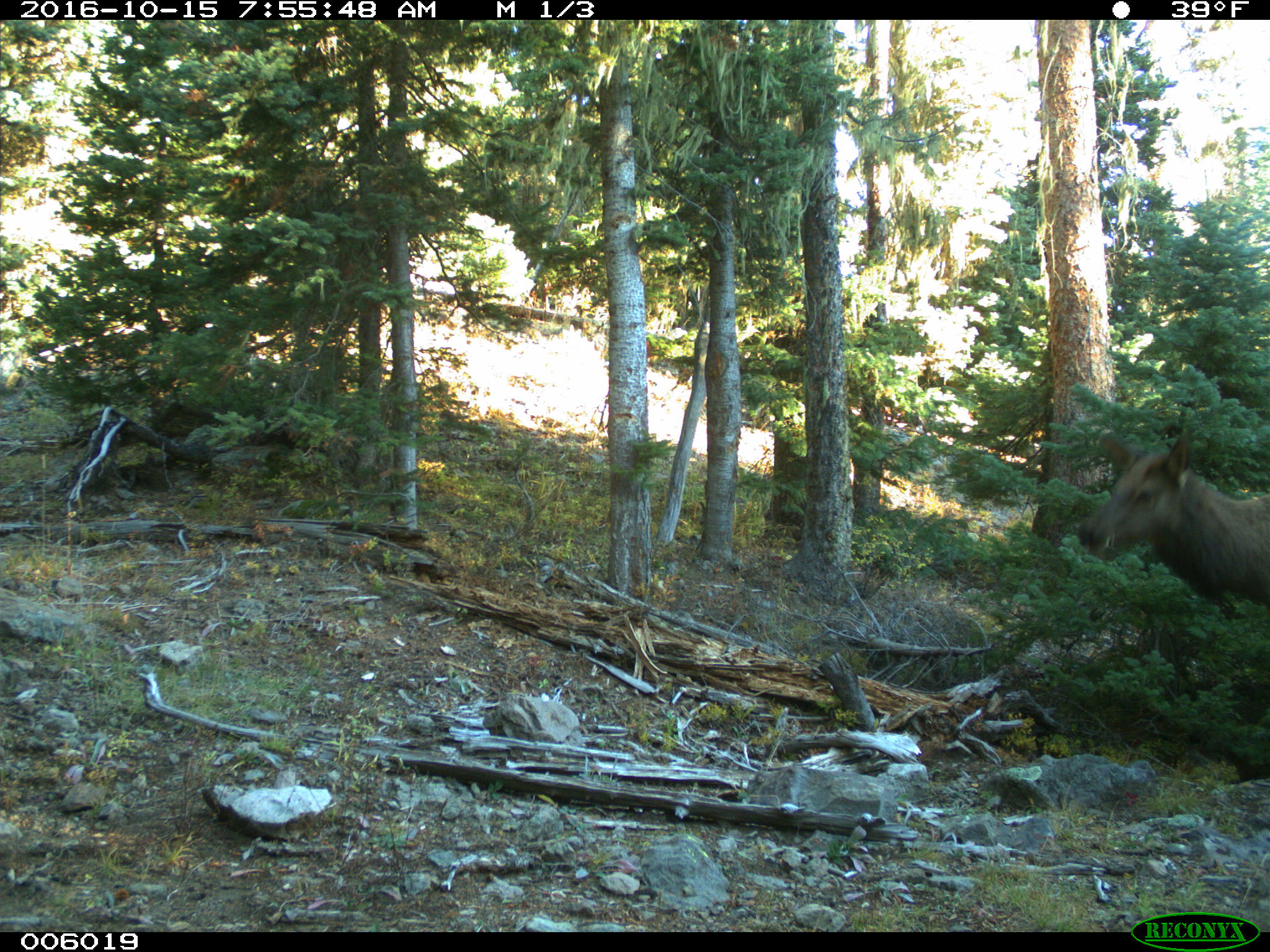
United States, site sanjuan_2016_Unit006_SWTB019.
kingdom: Animalia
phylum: Chordata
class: Mammalia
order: Artiodactyla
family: Cervidae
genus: Cervus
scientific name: Cervus elaphus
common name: red deer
Cervus elaphus (red deer).